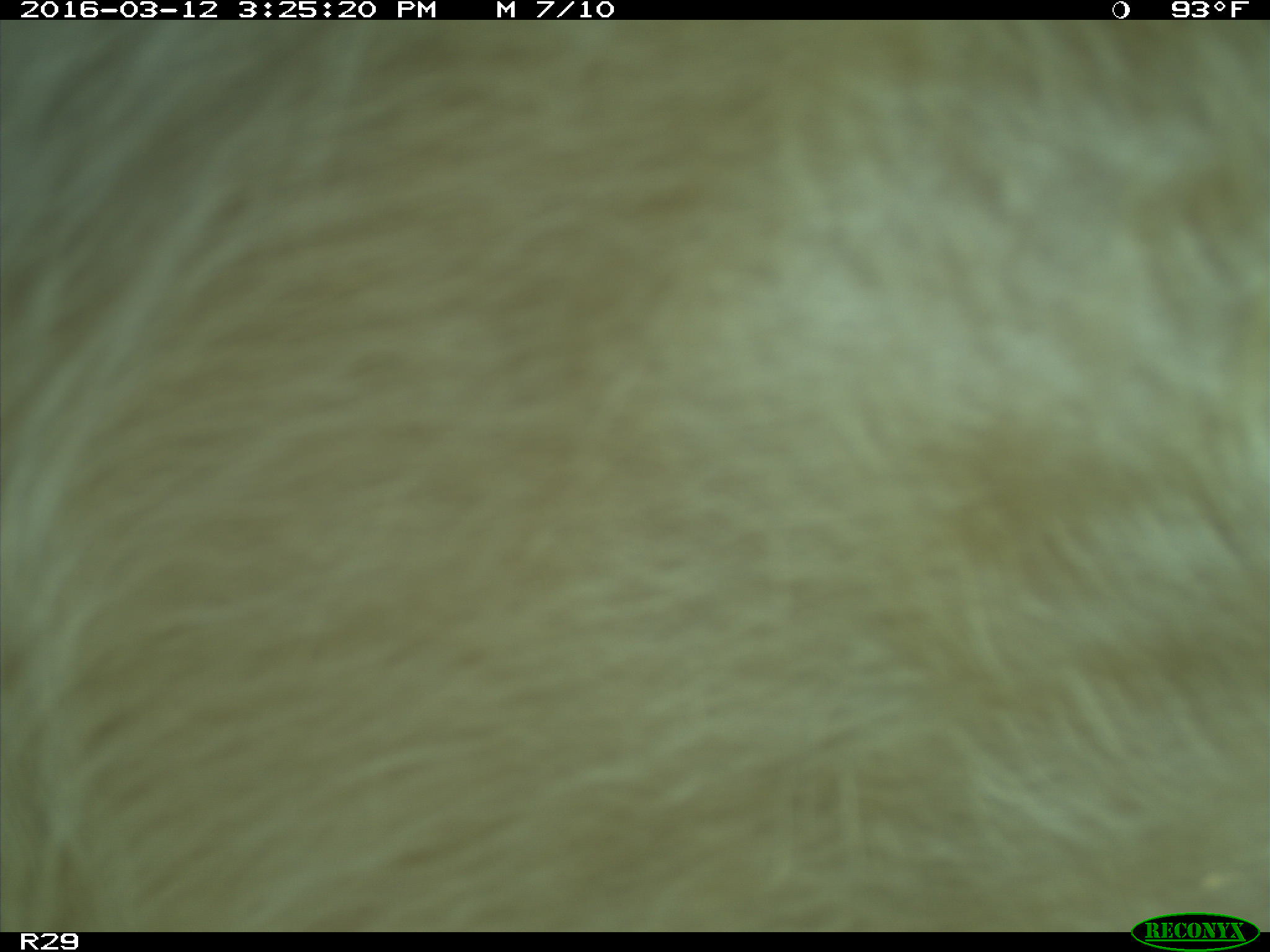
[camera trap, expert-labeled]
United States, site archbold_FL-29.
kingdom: Animalia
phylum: Chordata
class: Mammalia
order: Artiodactyla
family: Bovidae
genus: Bos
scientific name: Bos taurus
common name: domestic cow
Bos taurus (domestic cow).